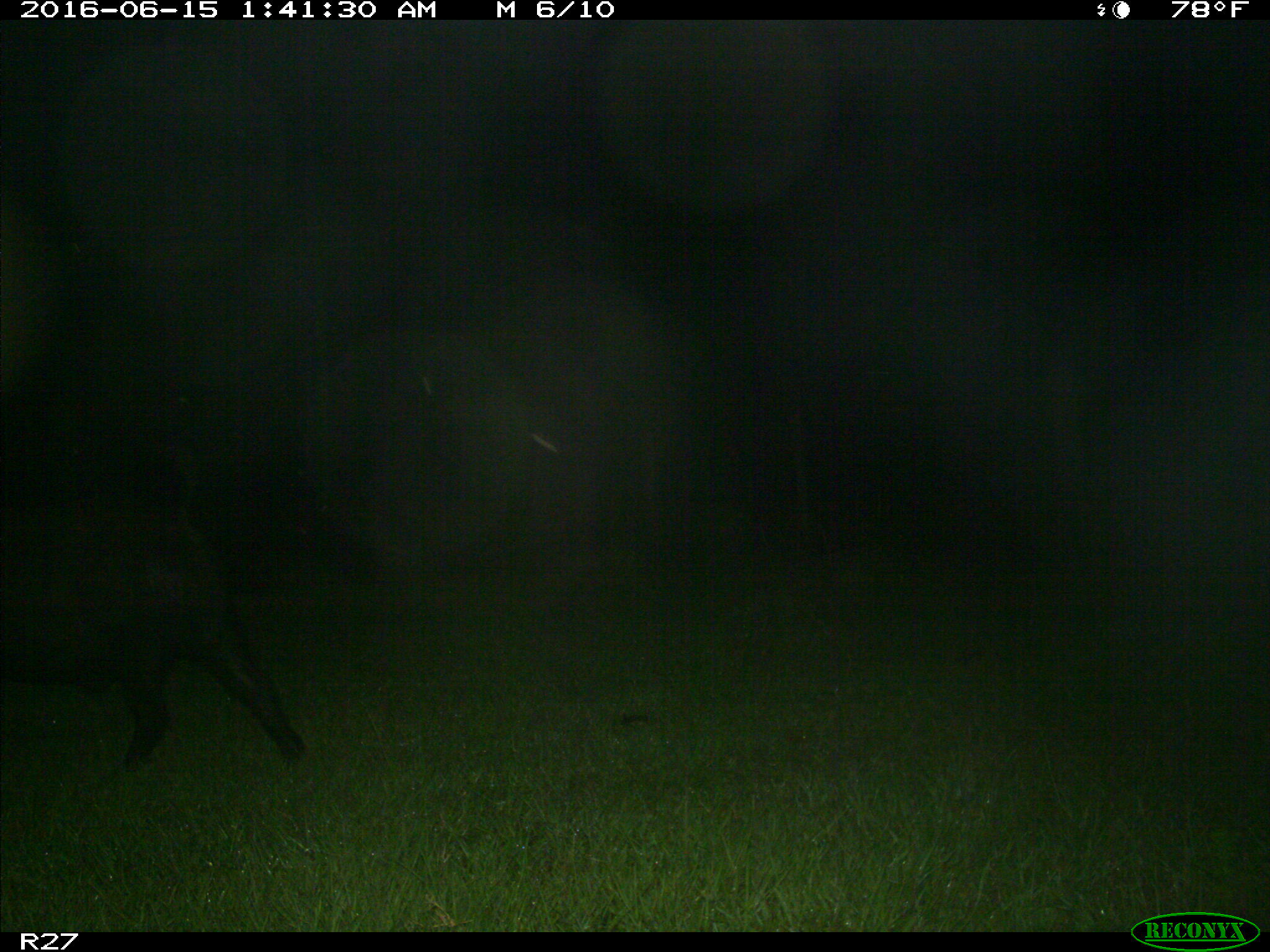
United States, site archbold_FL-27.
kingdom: Animalia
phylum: Chordata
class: Mammalia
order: Artiodactyla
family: Suidae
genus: Sus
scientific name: Sus scrofa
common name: wild boar